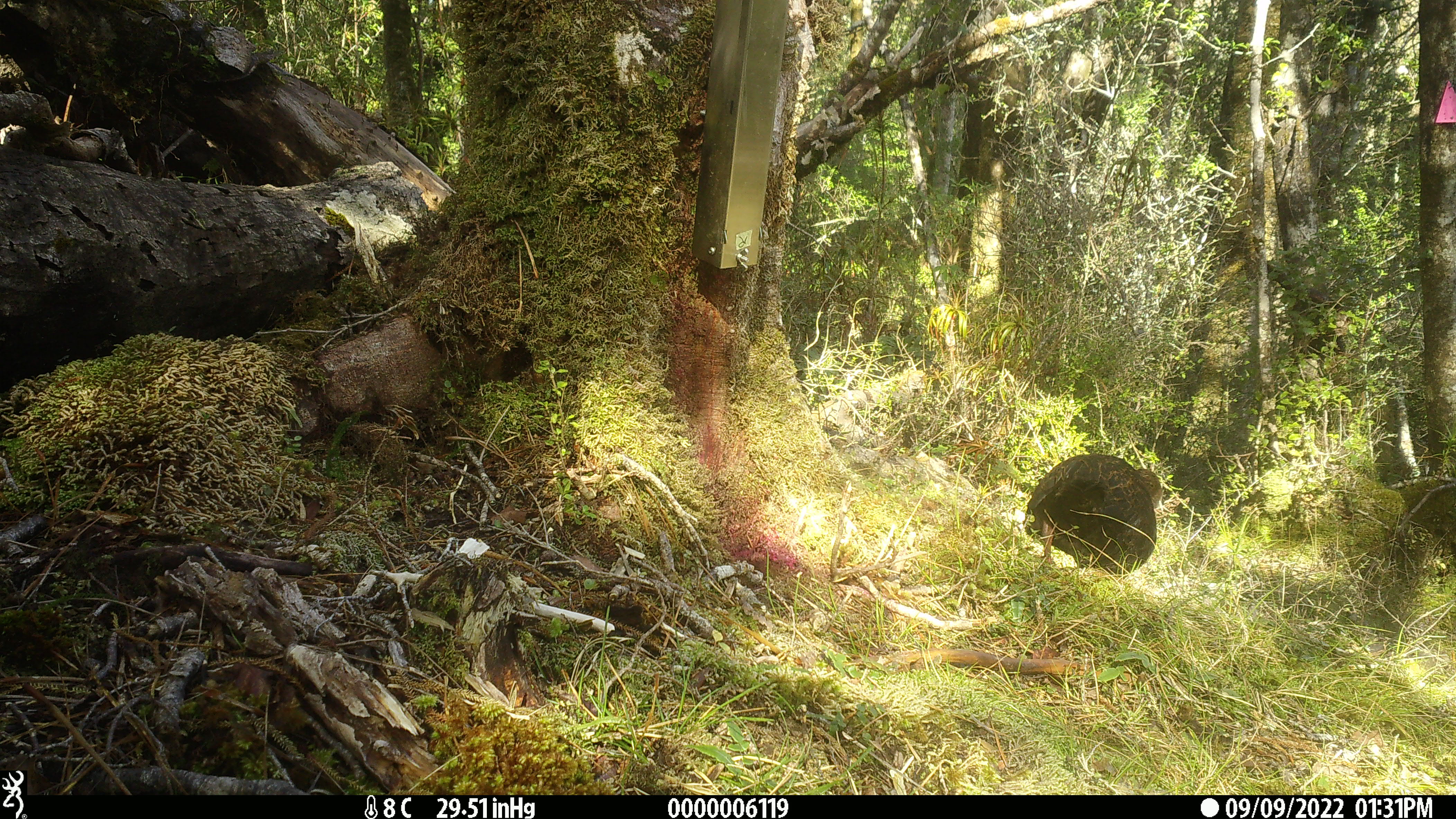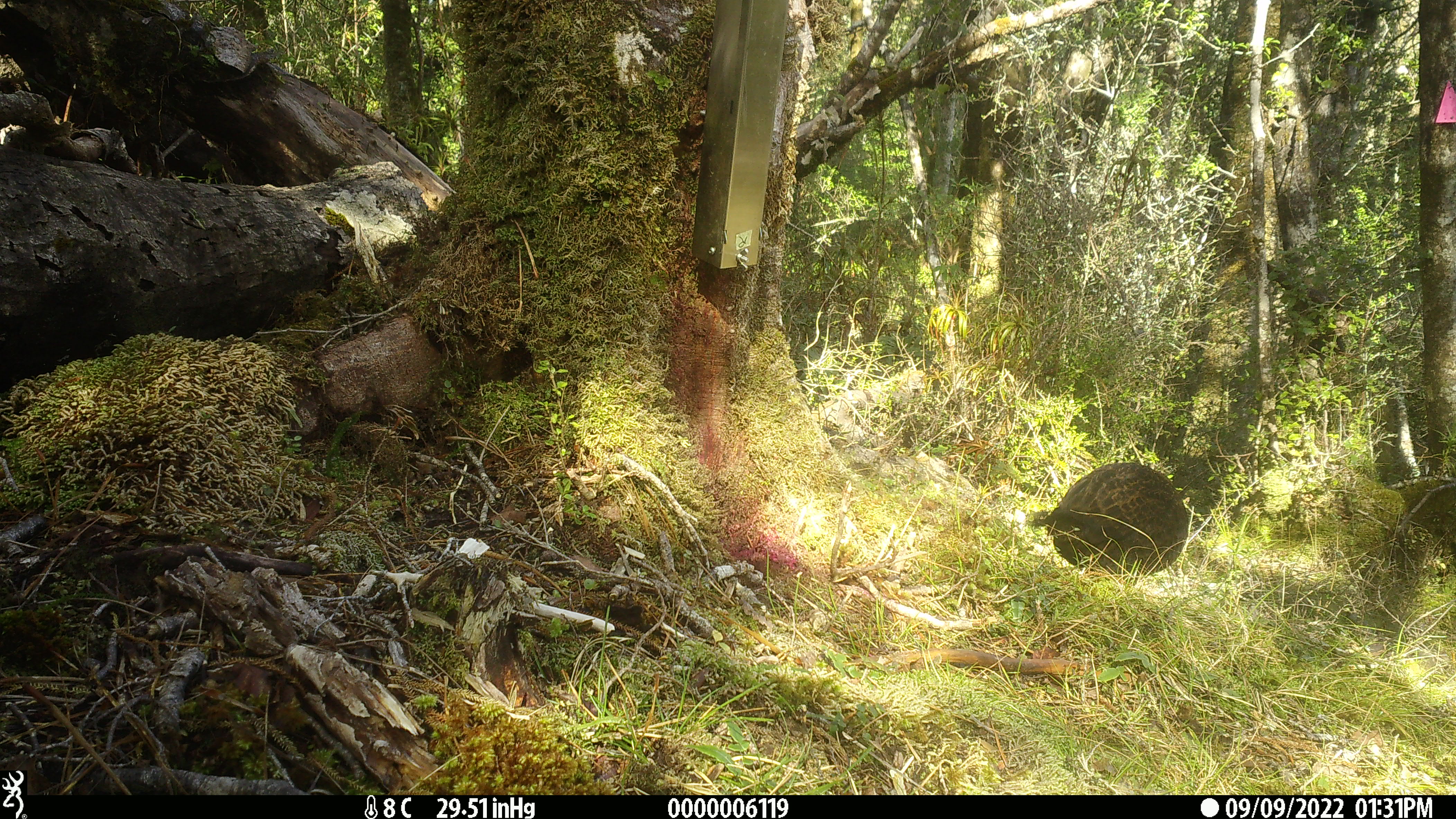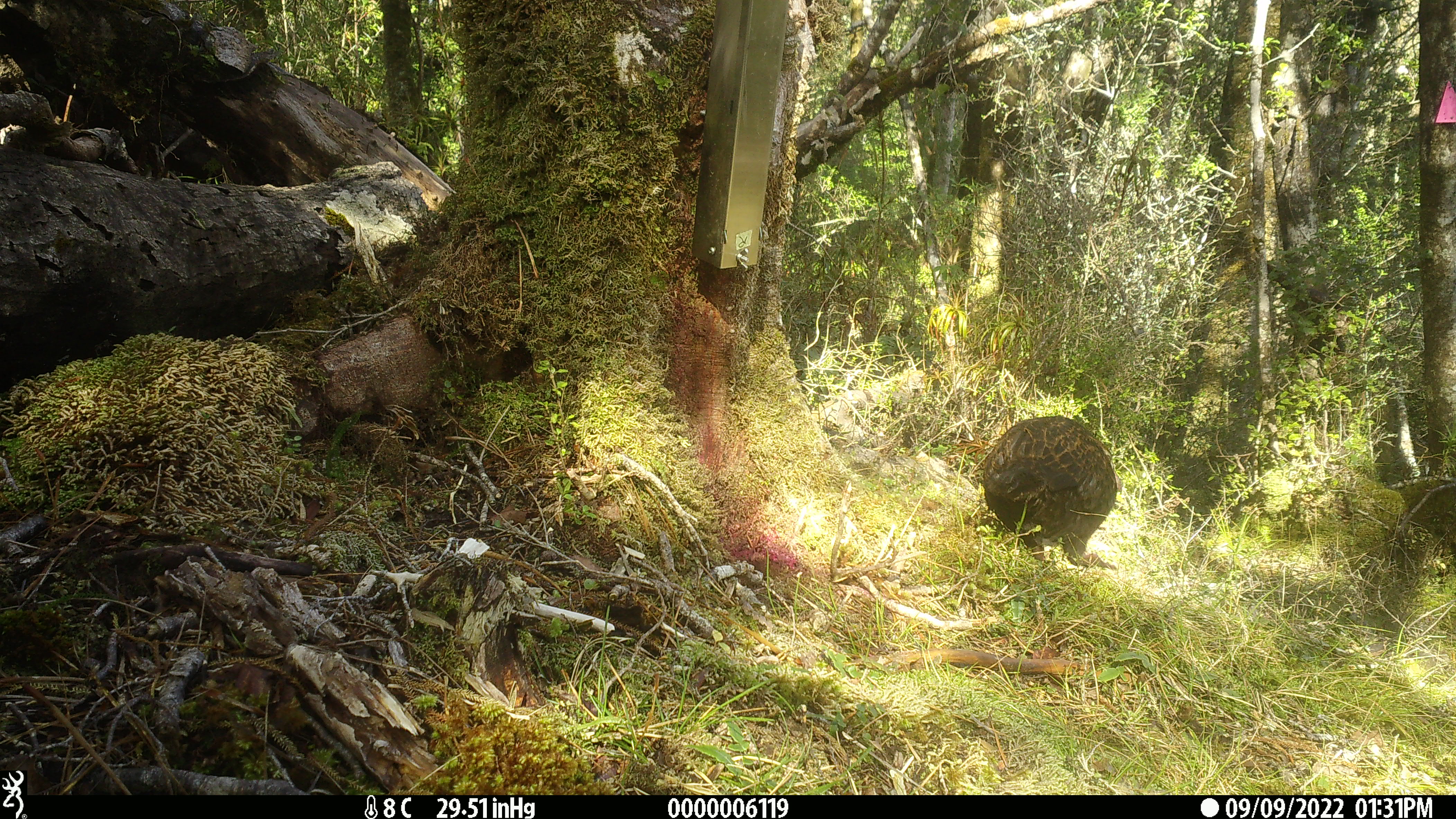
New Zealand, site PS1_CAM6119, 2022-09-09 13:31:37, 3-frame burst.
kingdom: Animalia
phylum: Chordata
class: Aves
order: Gruiformes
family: Rallidae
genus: Gallirallus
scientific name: Gallirallus australis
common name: weka